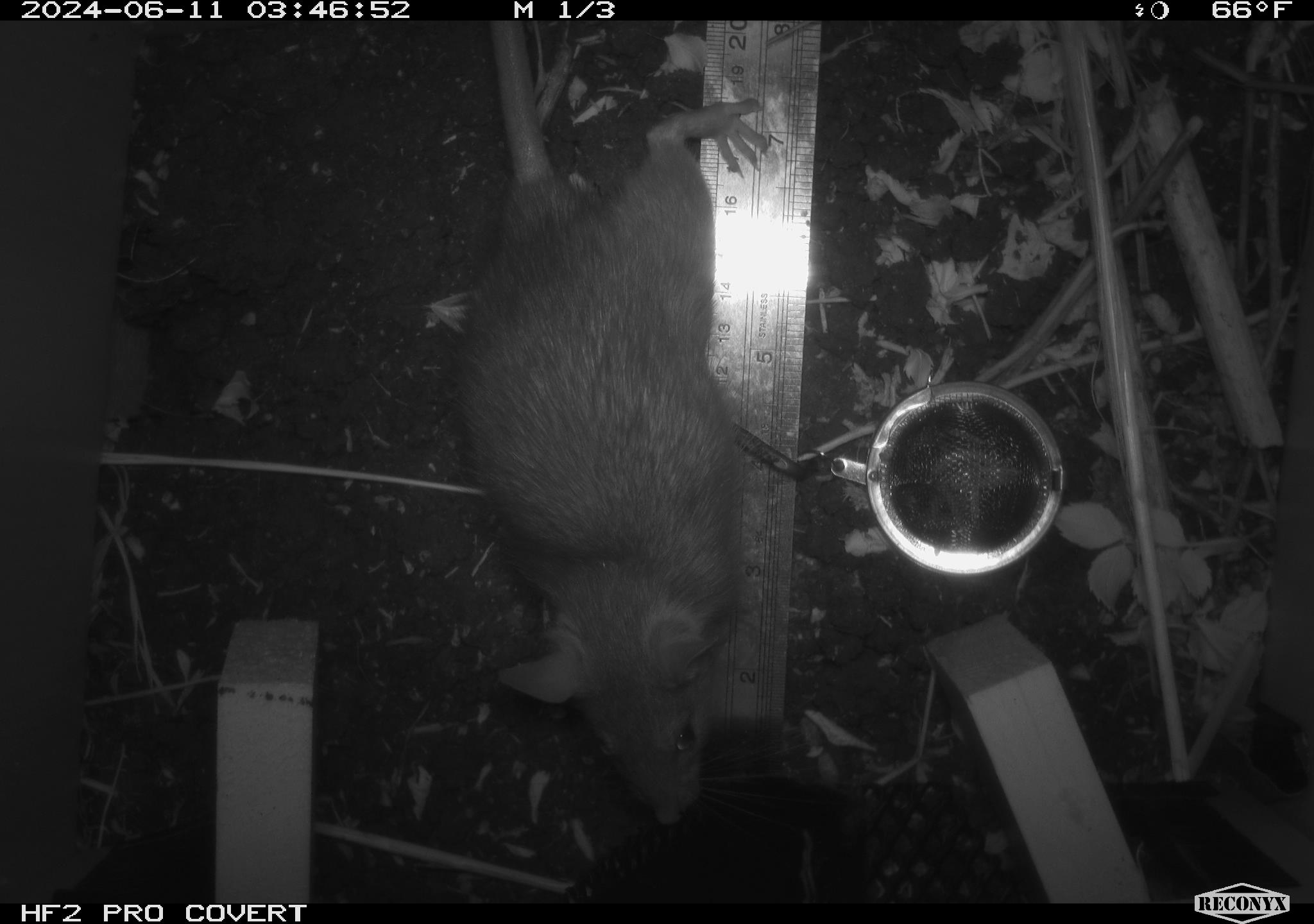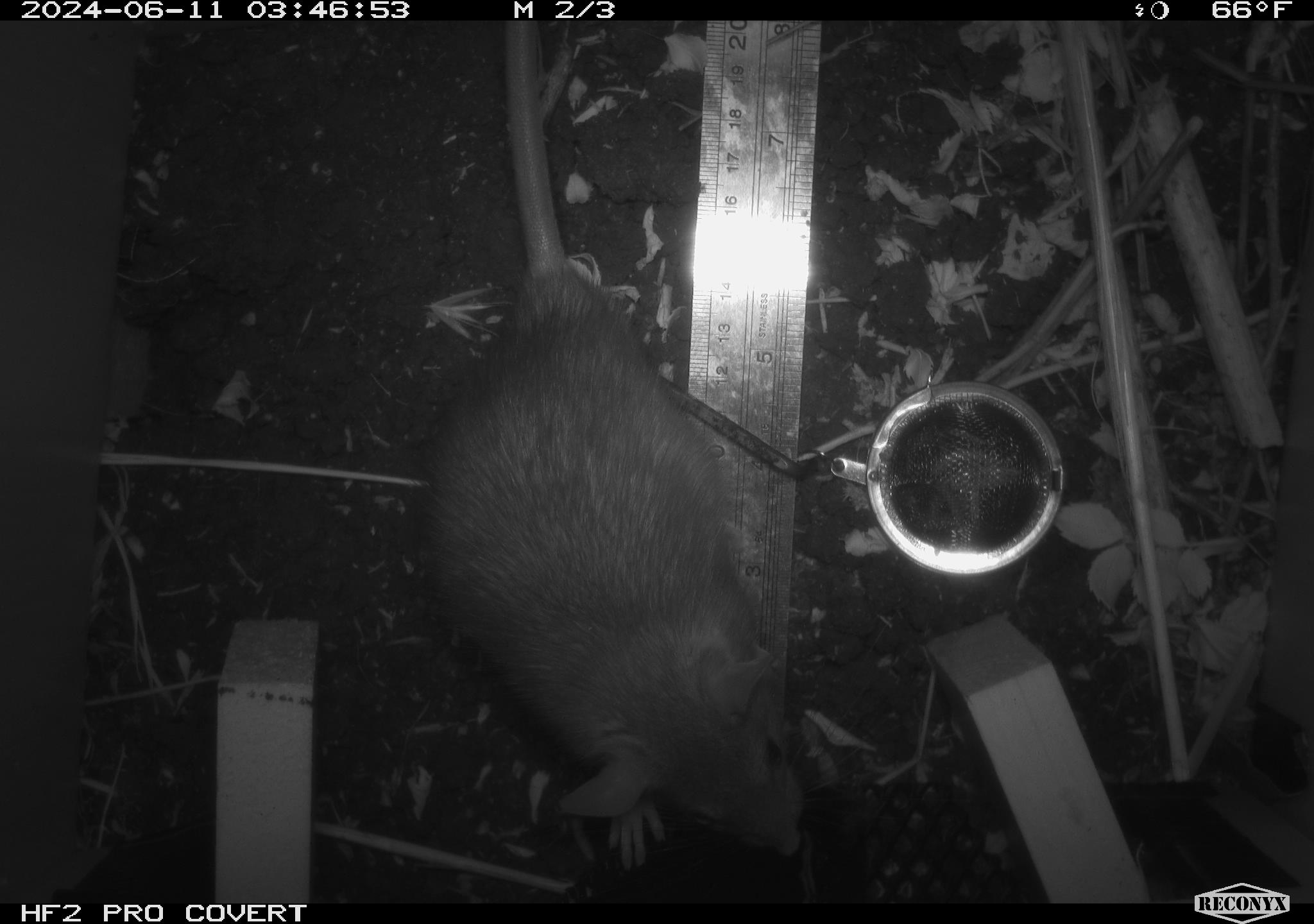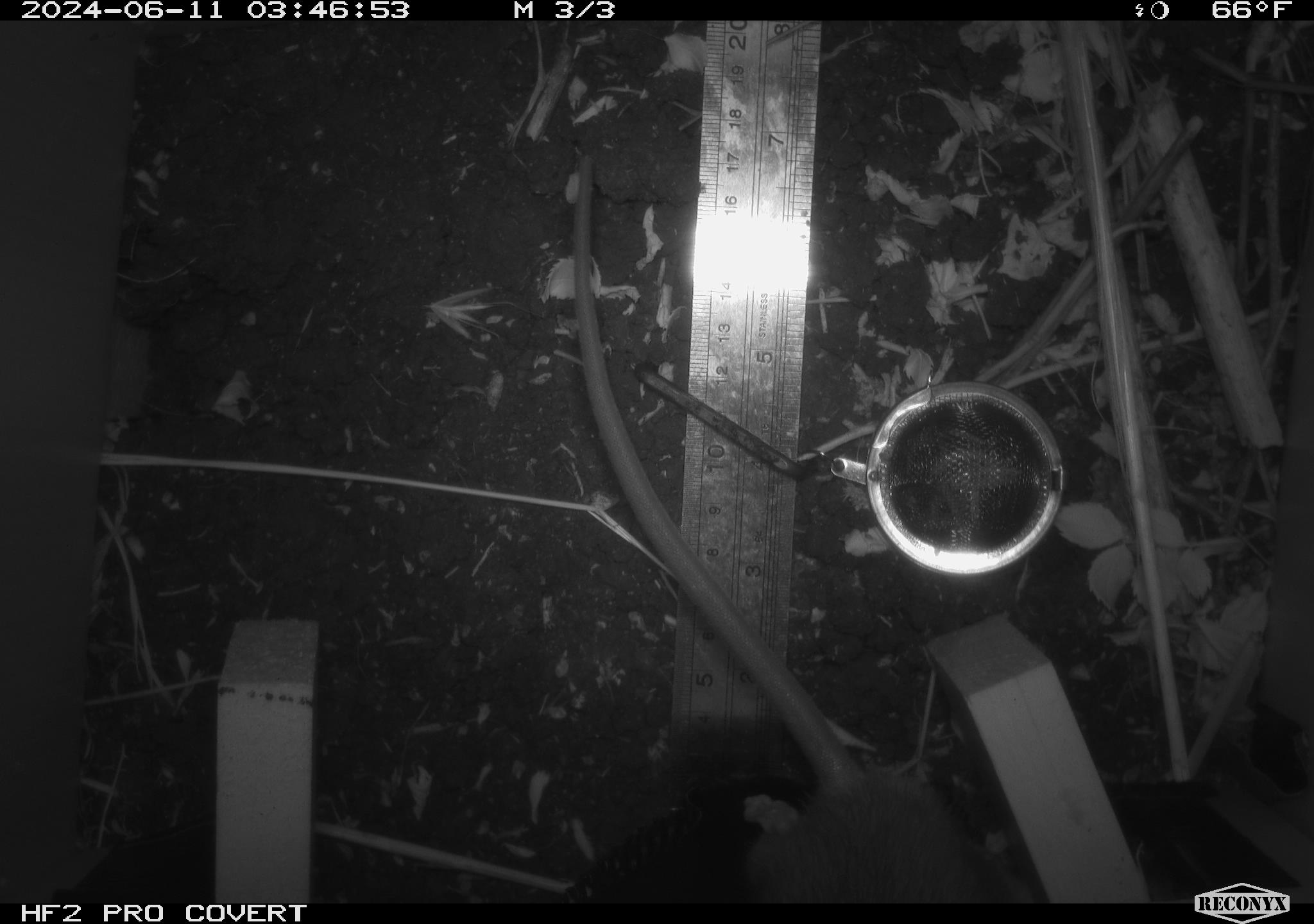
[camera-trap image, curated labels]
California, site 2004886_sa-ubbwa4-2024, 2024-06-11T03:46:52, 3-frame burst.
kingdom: Animalia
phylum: Chordata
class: Mammalia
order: Rodentia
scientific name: Rodentia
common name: woodrat or rat or mouse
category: woodrat or rat or mouse species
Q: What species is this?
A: Woodrat or rat or mouse species (woodrat or rat or mouse) (Rodentia).